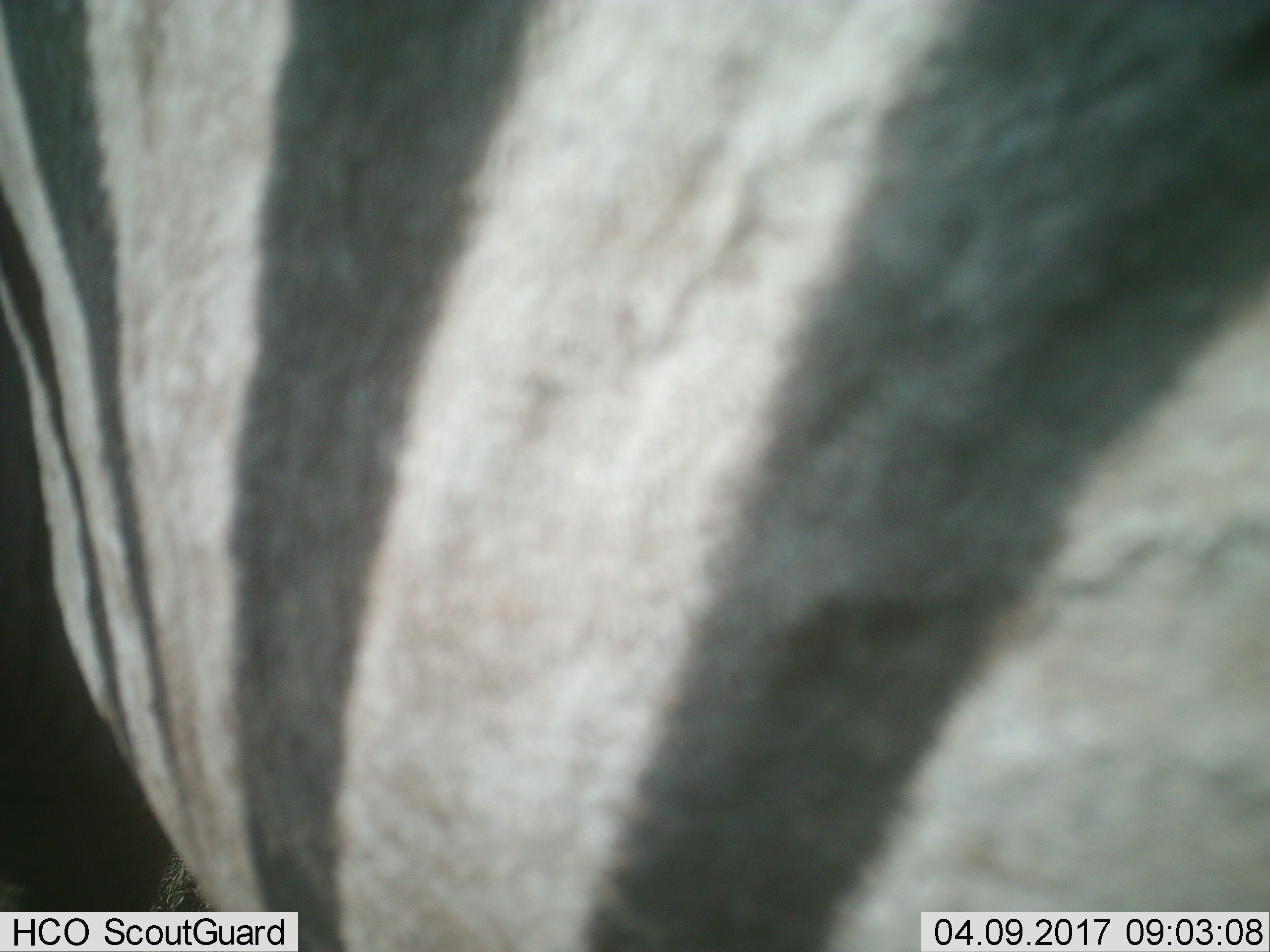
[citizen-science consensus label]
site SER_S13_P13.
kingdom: Animalia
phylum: Chordata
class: Mammalia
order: Perissodactyla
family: Equidae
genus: Equus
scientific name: Equus quagga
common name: plains zebra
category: zebraplains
Zebraplains (plains zebra) (Equus quagga), count 1. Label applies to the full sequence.